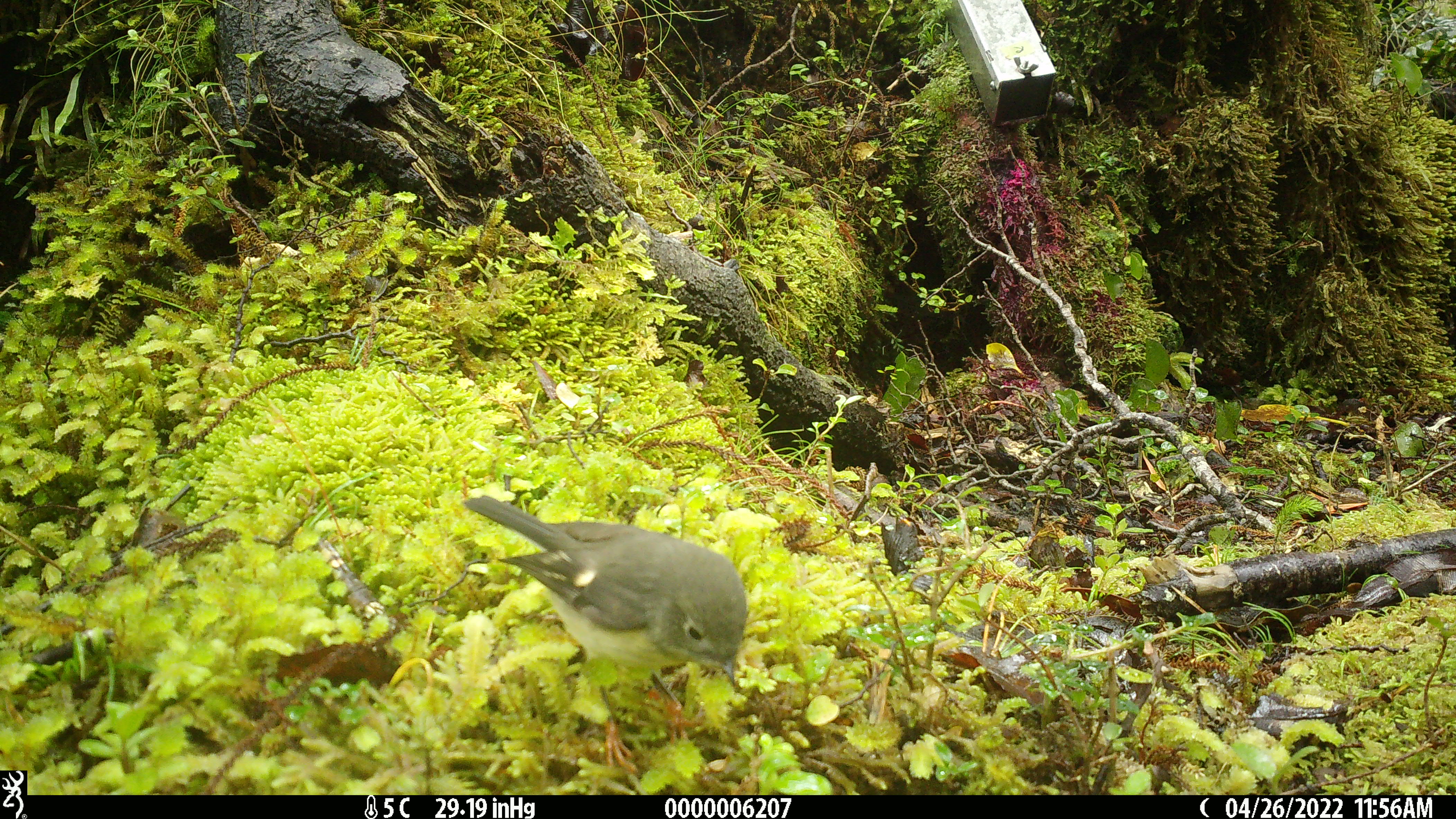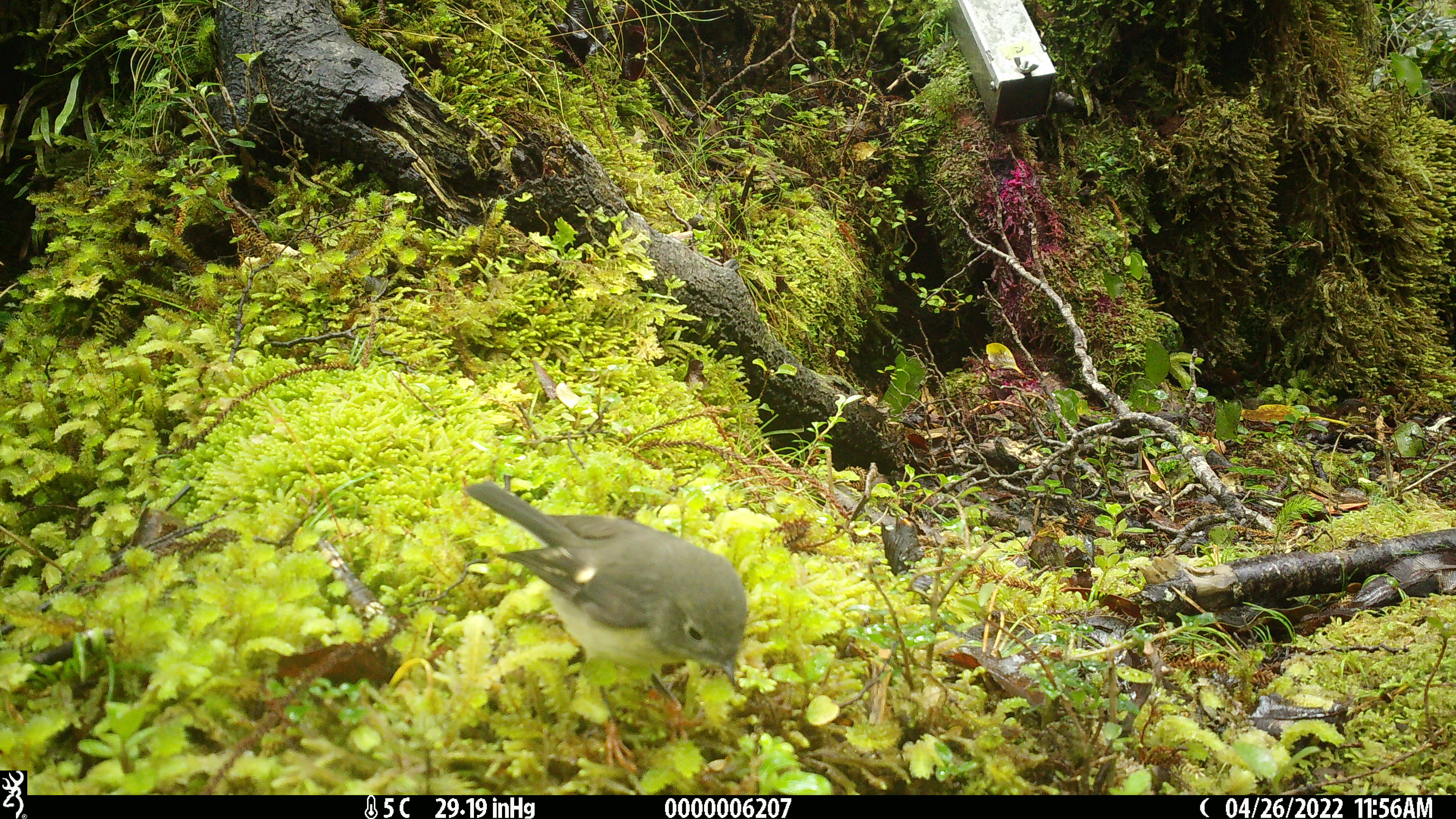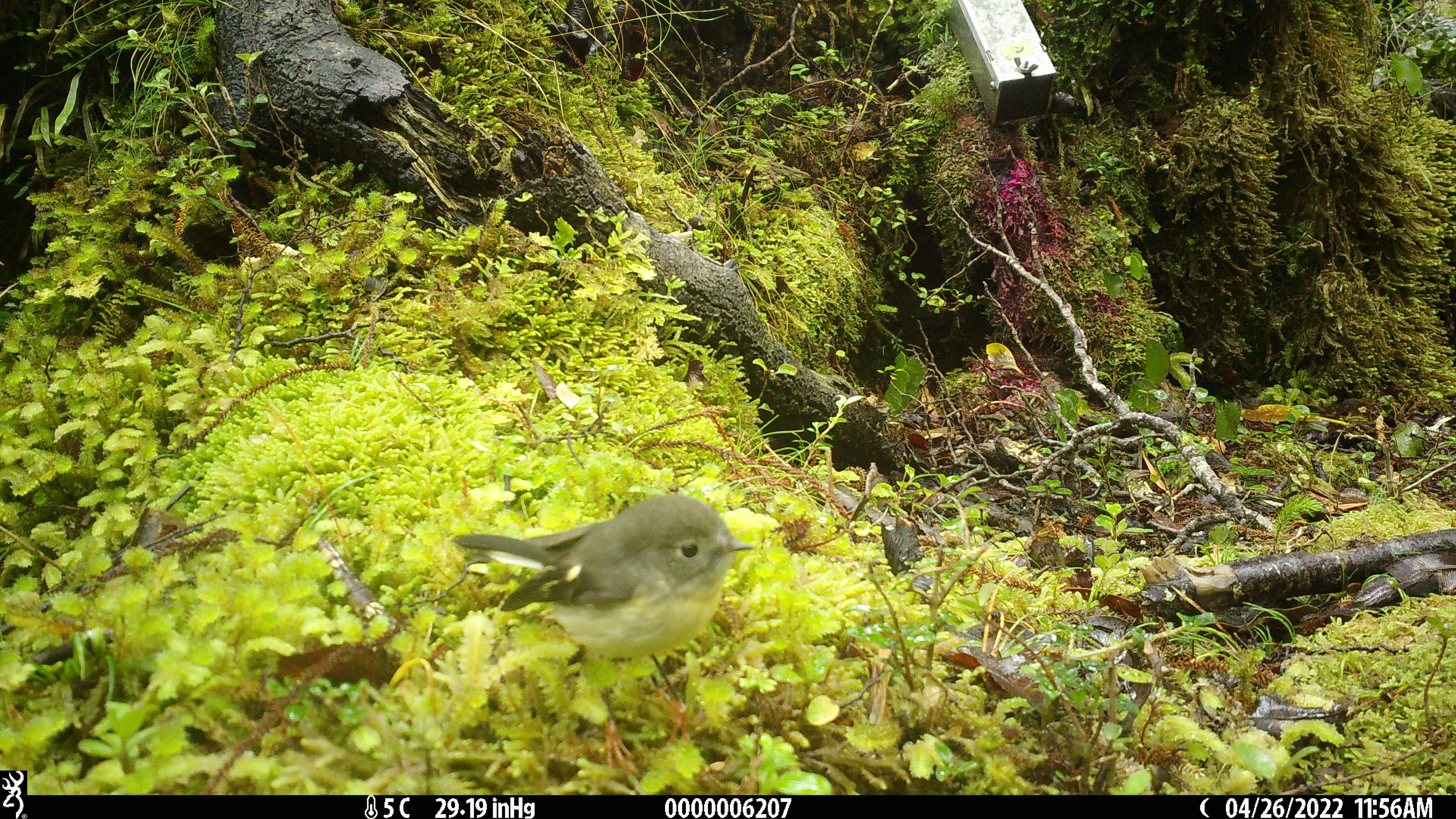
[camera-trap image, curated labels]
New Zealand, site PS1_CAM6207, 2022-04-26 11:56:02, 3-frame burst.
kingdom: Animalia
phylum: Chordata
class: Aves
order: Passeriformes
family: Petroicidae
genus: Petroica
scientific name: Petroica macrocephala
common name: tomtit